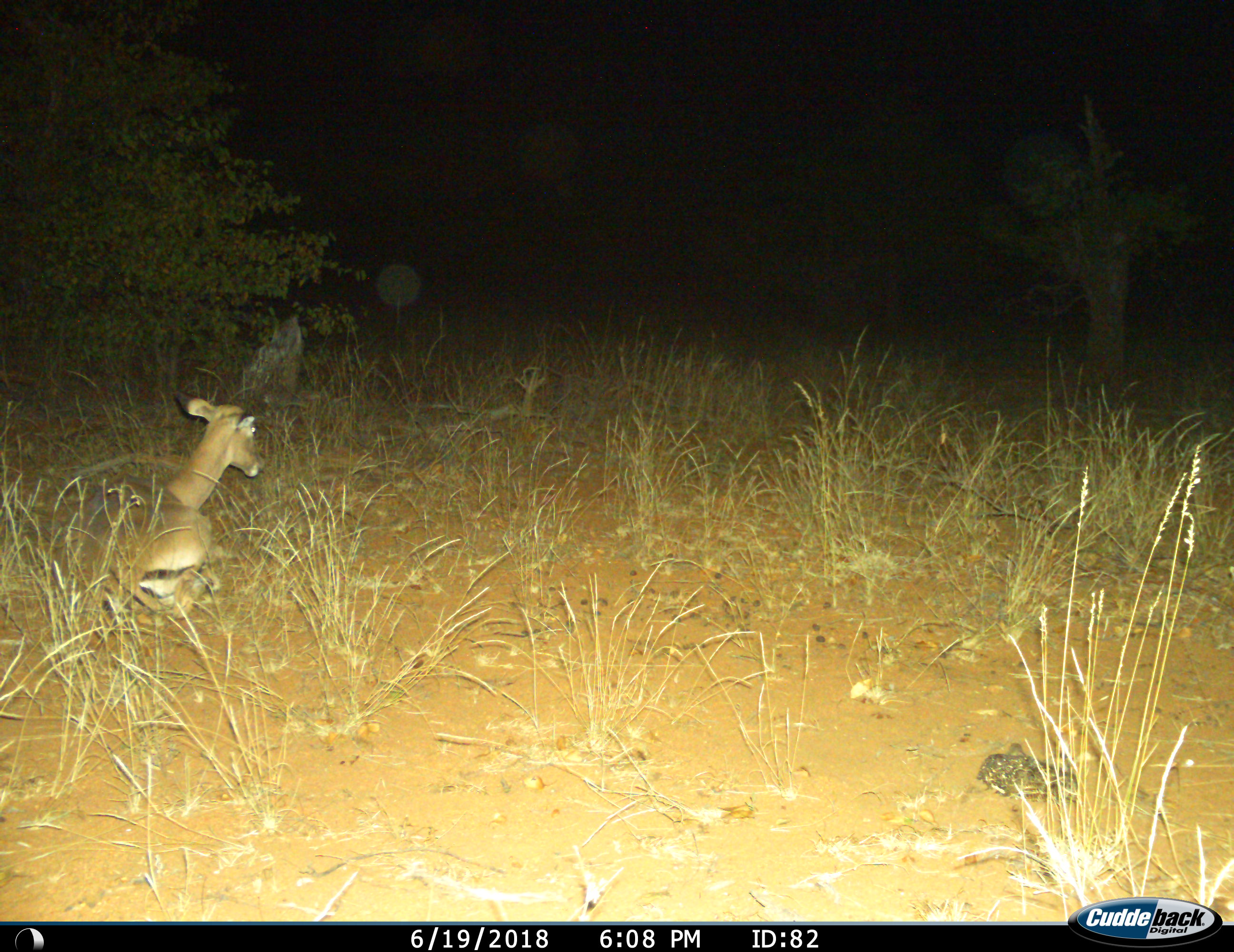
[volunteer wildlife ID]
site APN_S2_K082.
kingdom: Animalia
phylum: Chordata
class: Mammalia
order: Artiodactyla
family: Bovidae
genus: Aepyceros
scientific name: Aepyceros melampus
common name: impala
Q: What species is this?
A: Impala (Aepyceros melampus).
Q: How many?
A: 1.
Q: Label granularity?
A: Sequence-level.